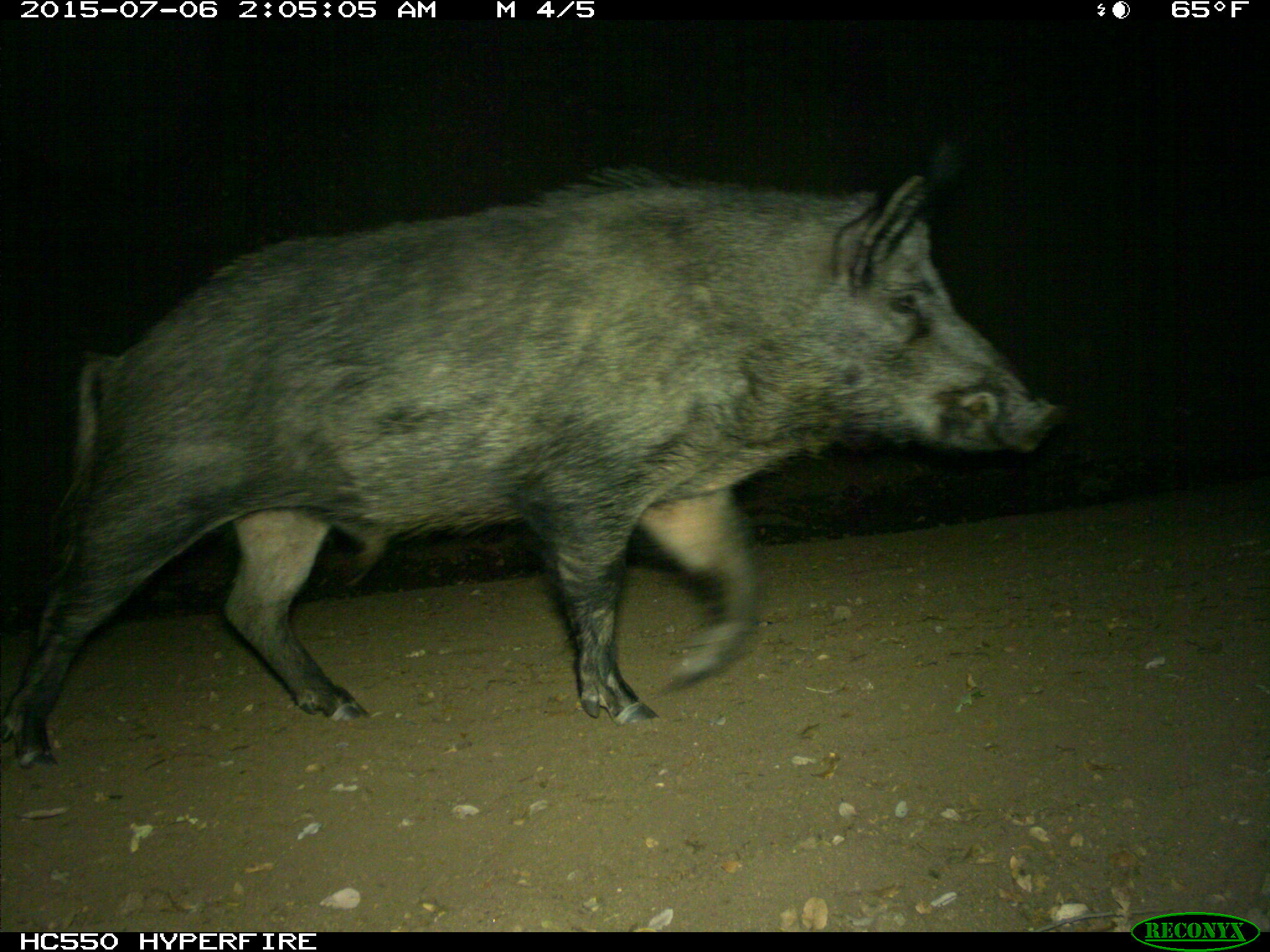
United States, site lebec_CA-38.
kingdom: Animalia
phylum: Chordata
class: Mammalia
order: Artiodactyla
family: Suidae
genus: Sus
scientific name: Sus scrofa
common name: wild boar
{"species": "Sus scrofa (wild boar)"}